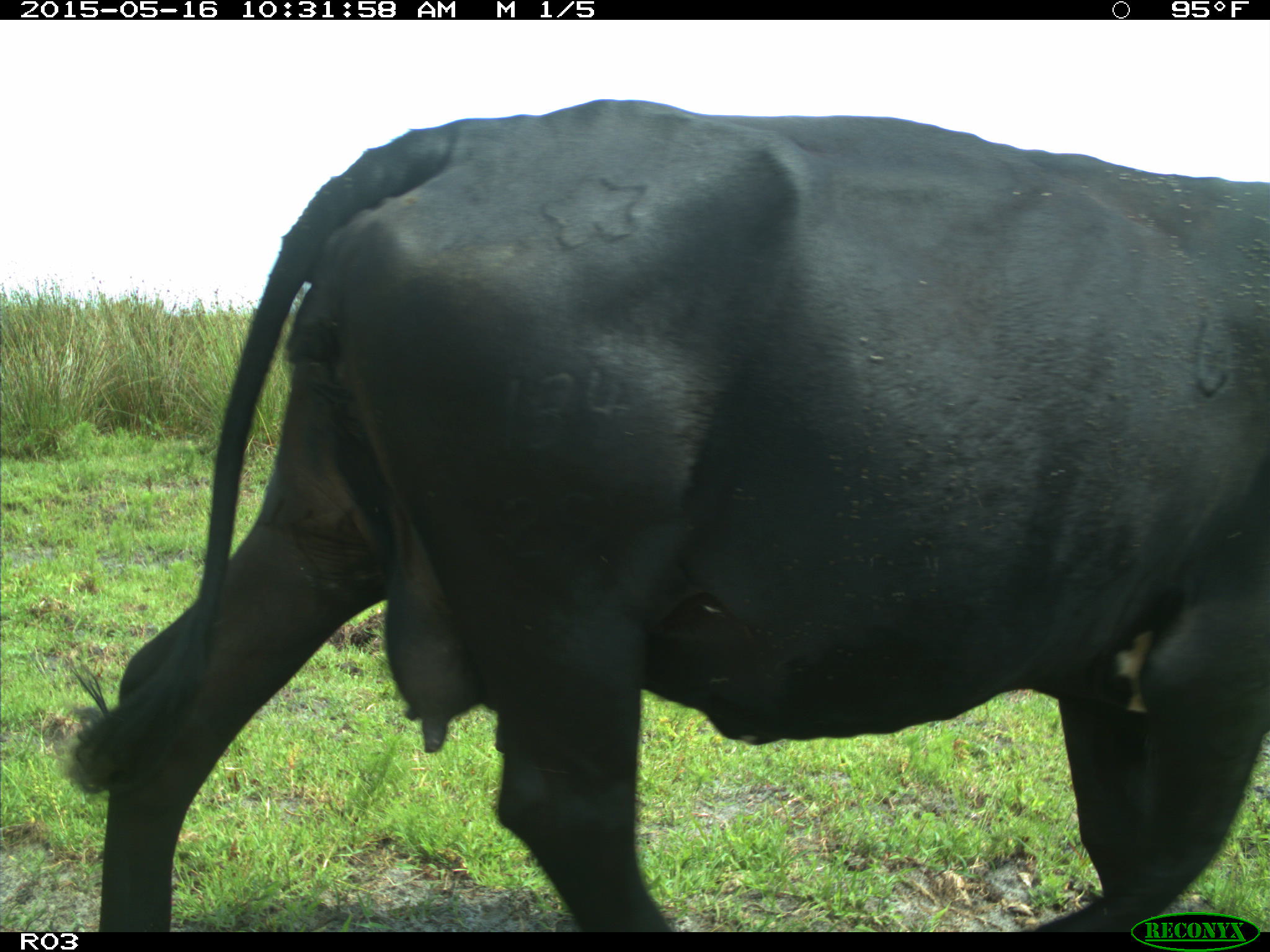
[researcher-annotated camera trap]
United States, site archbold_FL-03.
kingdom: Animalia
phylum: Chordata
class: Mammalia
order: Artiodactyla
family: Bovidae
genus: Bos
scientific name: Bos taurus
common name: domestic cow